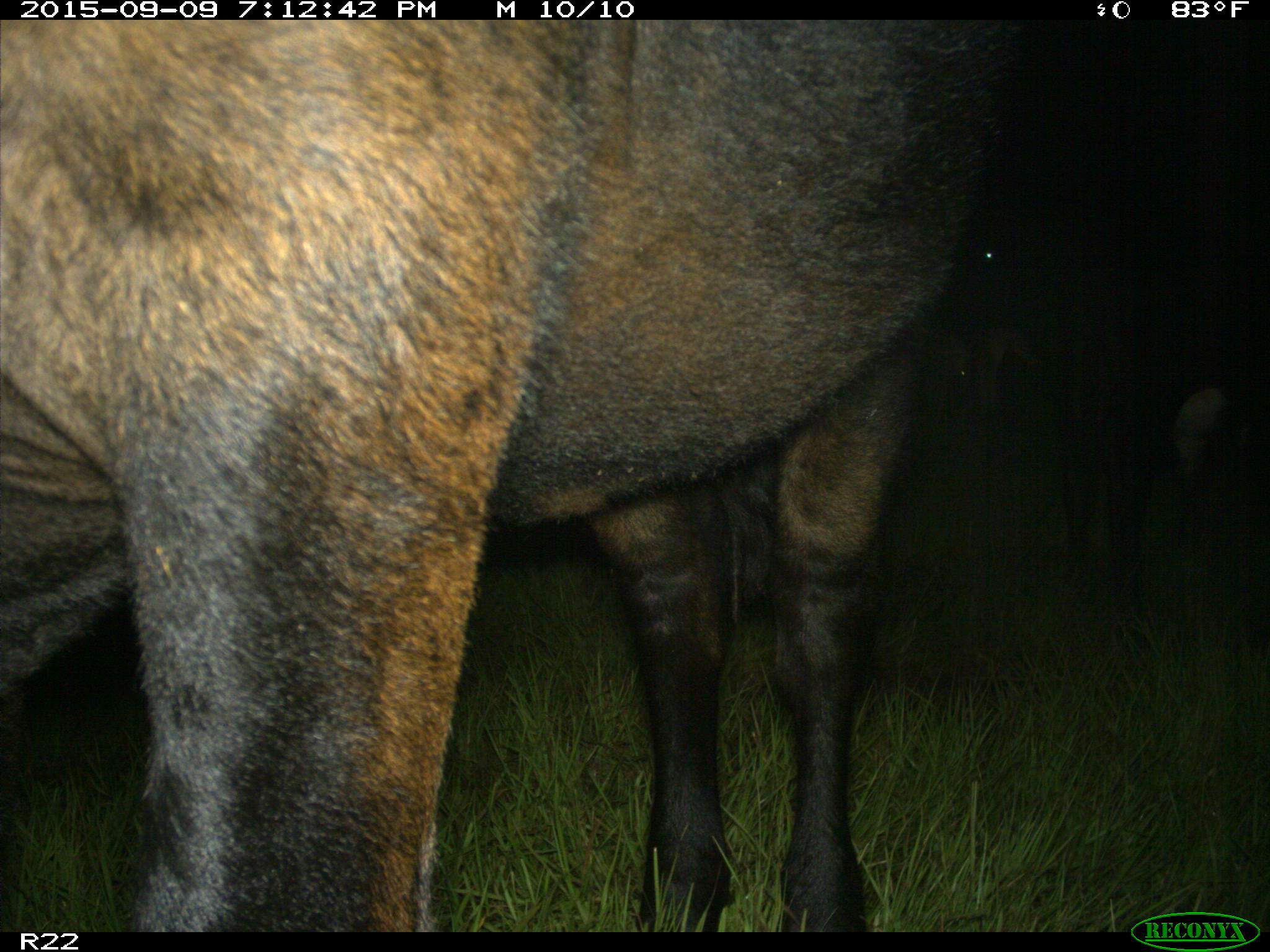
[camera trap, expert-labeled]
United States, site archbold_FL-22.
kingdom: Animalia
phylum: Chordata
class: Mammalia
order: Artiodactyla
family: Bovidae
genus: Bos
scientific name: Bos taurus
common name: domestic cow